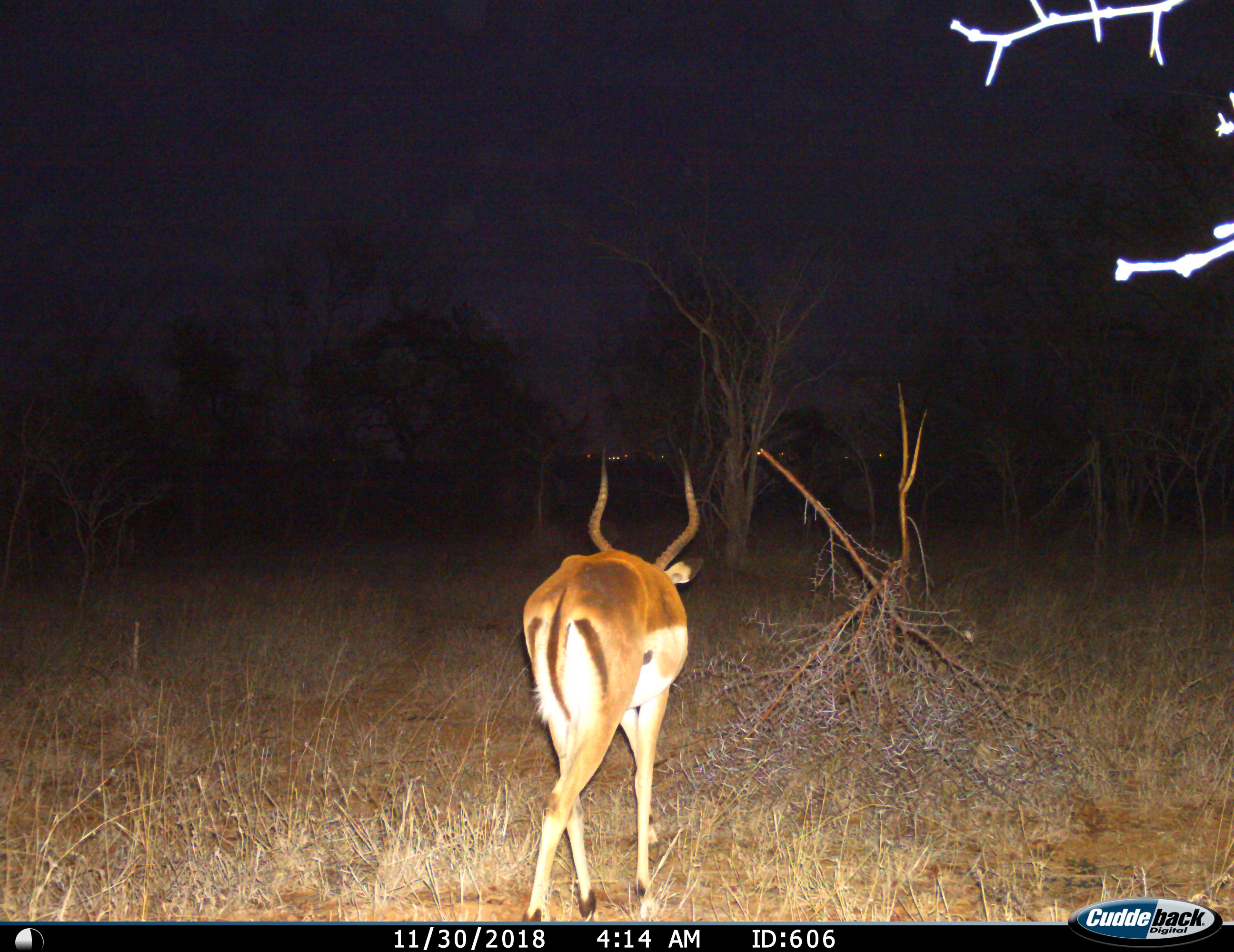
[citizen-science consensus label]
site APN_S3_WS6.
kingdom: Animalia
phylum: Chordata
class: Mammalia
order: Artiodactyla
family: Bovidae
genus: Aepyceros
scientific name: Aepyceros melampus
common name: impala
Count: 1.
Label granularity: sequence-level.